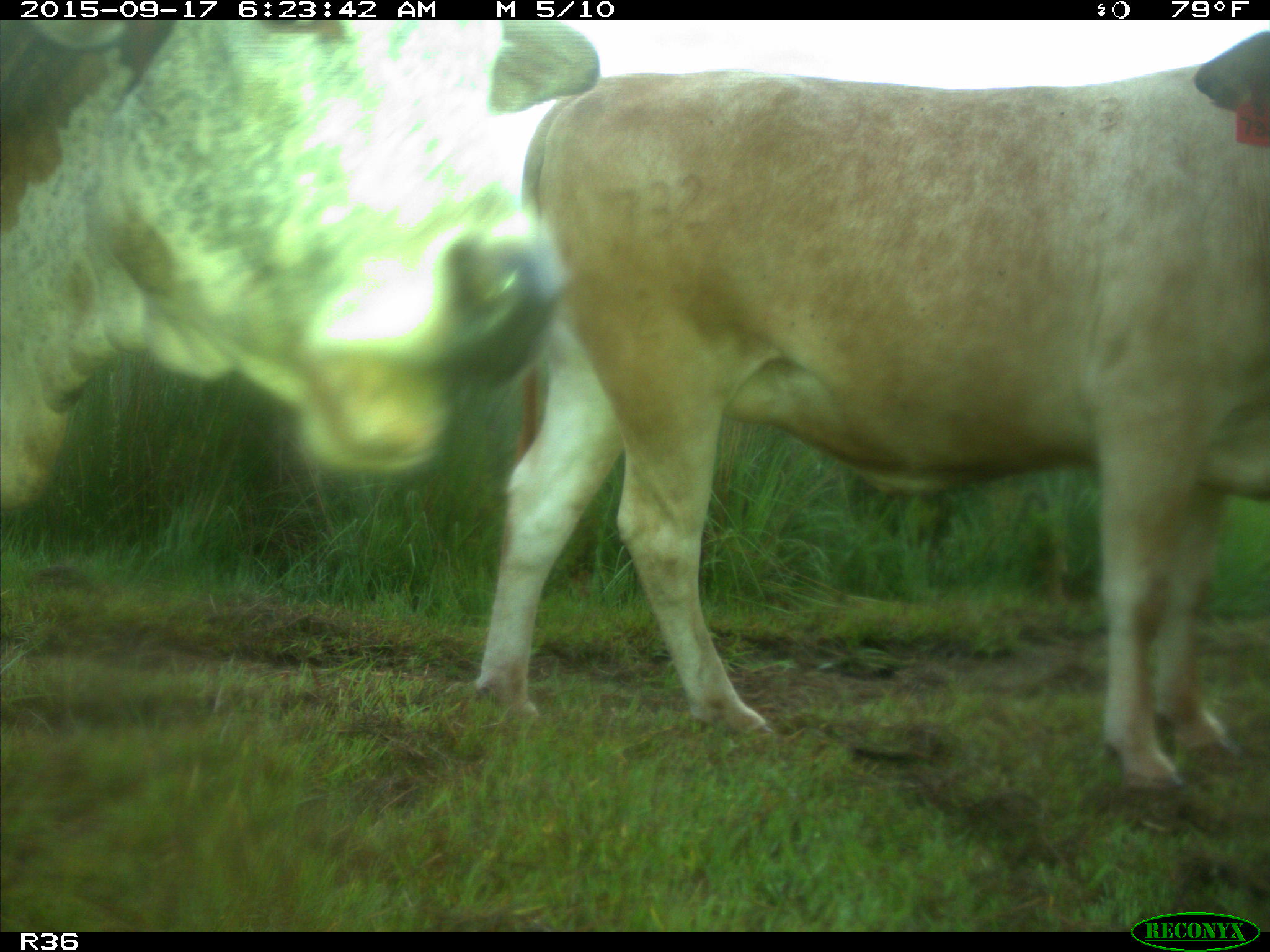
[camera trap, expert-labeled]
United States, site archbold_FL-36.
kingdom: Animalia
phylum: Chordata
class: Mammalia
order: Artiodactyla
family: Bovidae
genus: Bos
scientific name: Bos taurus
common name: domestic cow